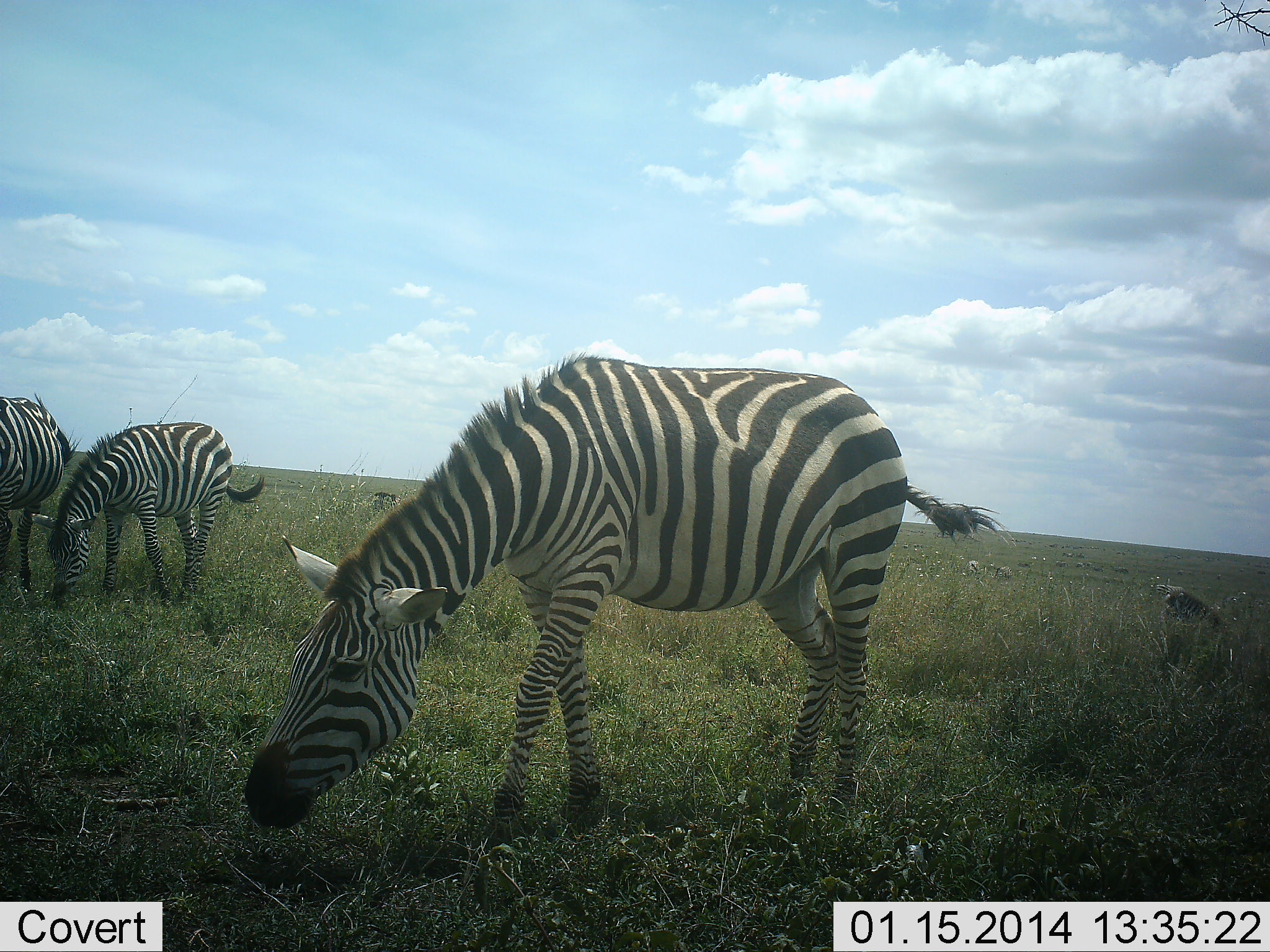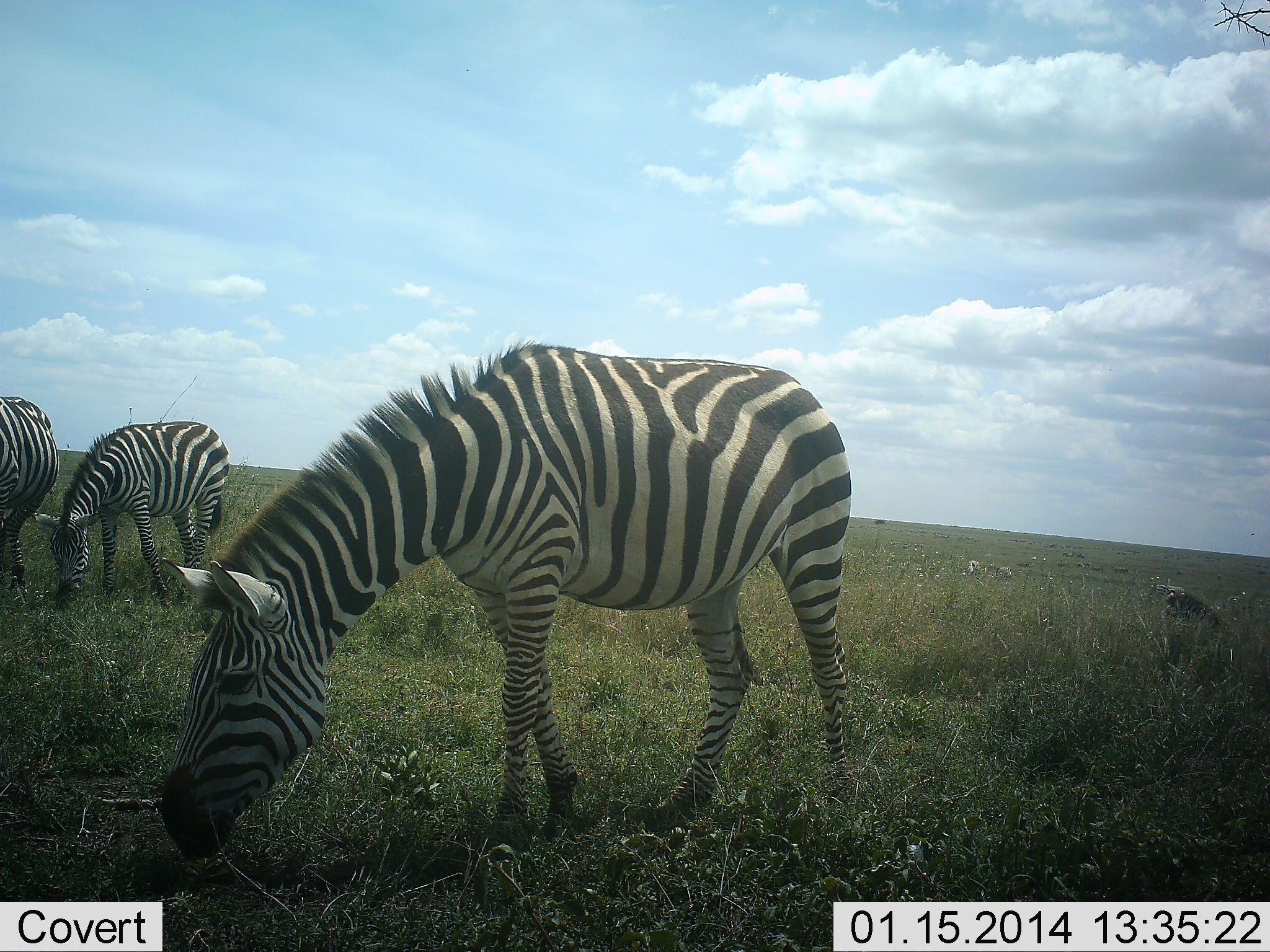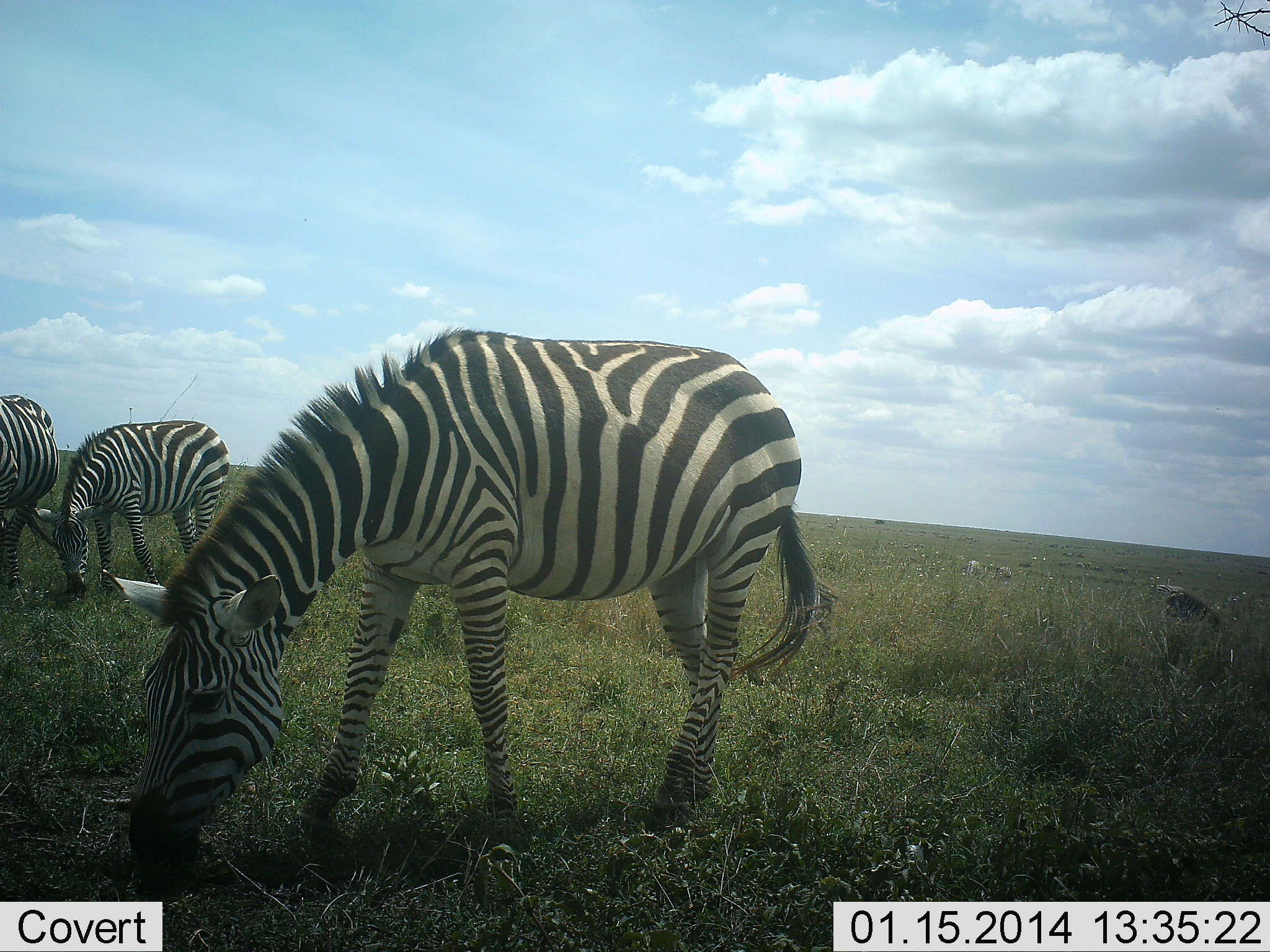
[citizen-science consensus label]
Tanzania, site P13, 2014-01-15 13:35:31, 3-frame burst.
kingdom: Animalia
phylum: Chordata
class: Mammalia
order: Perissodactyla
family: Equidae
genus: Equus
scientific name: Equus quagga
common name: plains zebra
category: zebra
Zebra (plains zebra) (Equus quagga), count 3. Behavior (volunteer vote fractions): standing 0%, resting 0%, moving 20%, interacting 0%. Young present (vote fraction): 10%. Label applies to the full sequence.